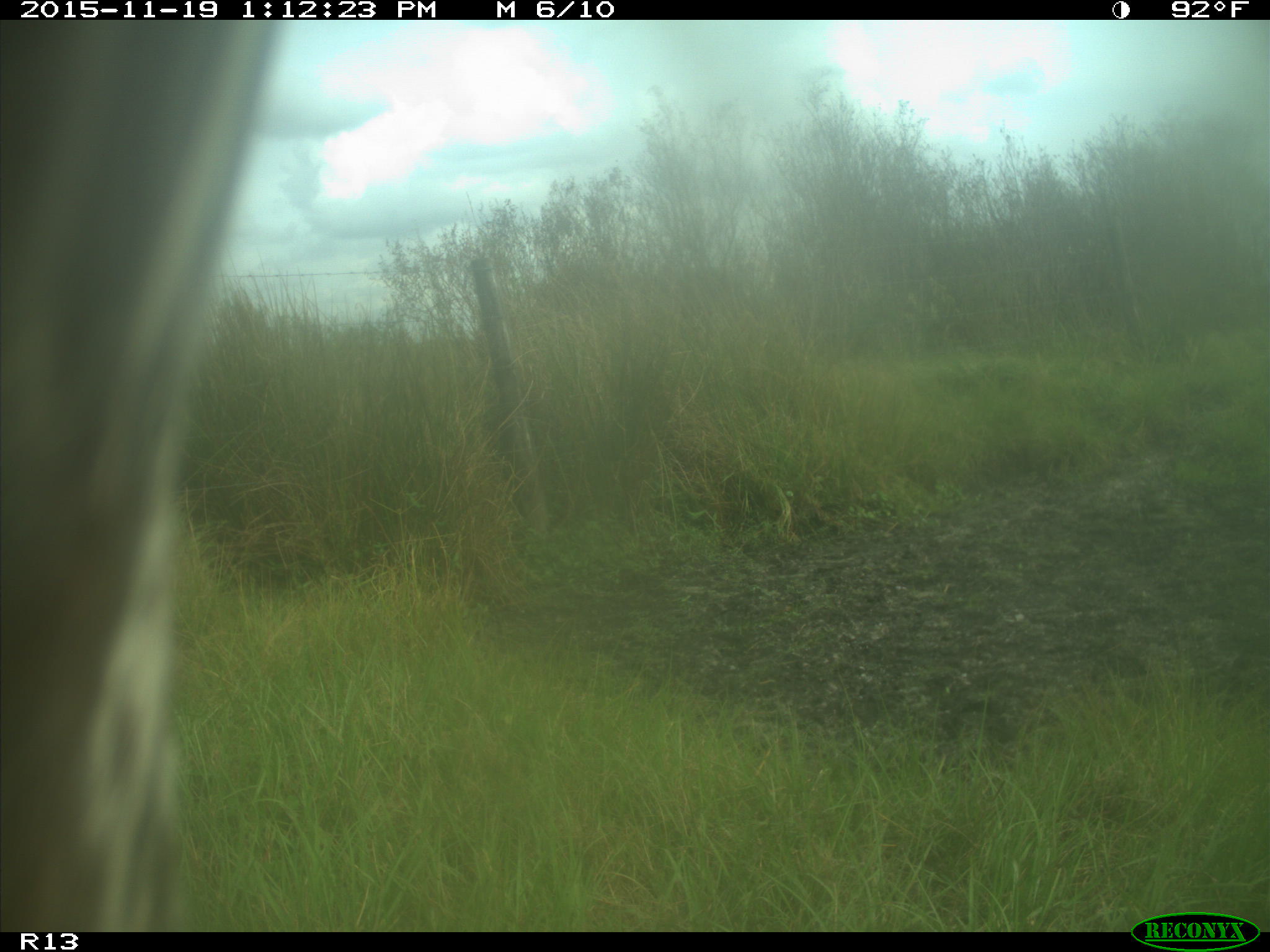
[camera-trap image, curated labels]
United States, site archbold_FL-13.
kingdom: Animalia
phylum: Chordata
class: Mammalia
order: Artiodactyla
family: Bovidae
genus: Bos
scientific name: Bos taurus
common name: domestic cow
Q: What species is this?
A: Bos taurus (domestic cow).